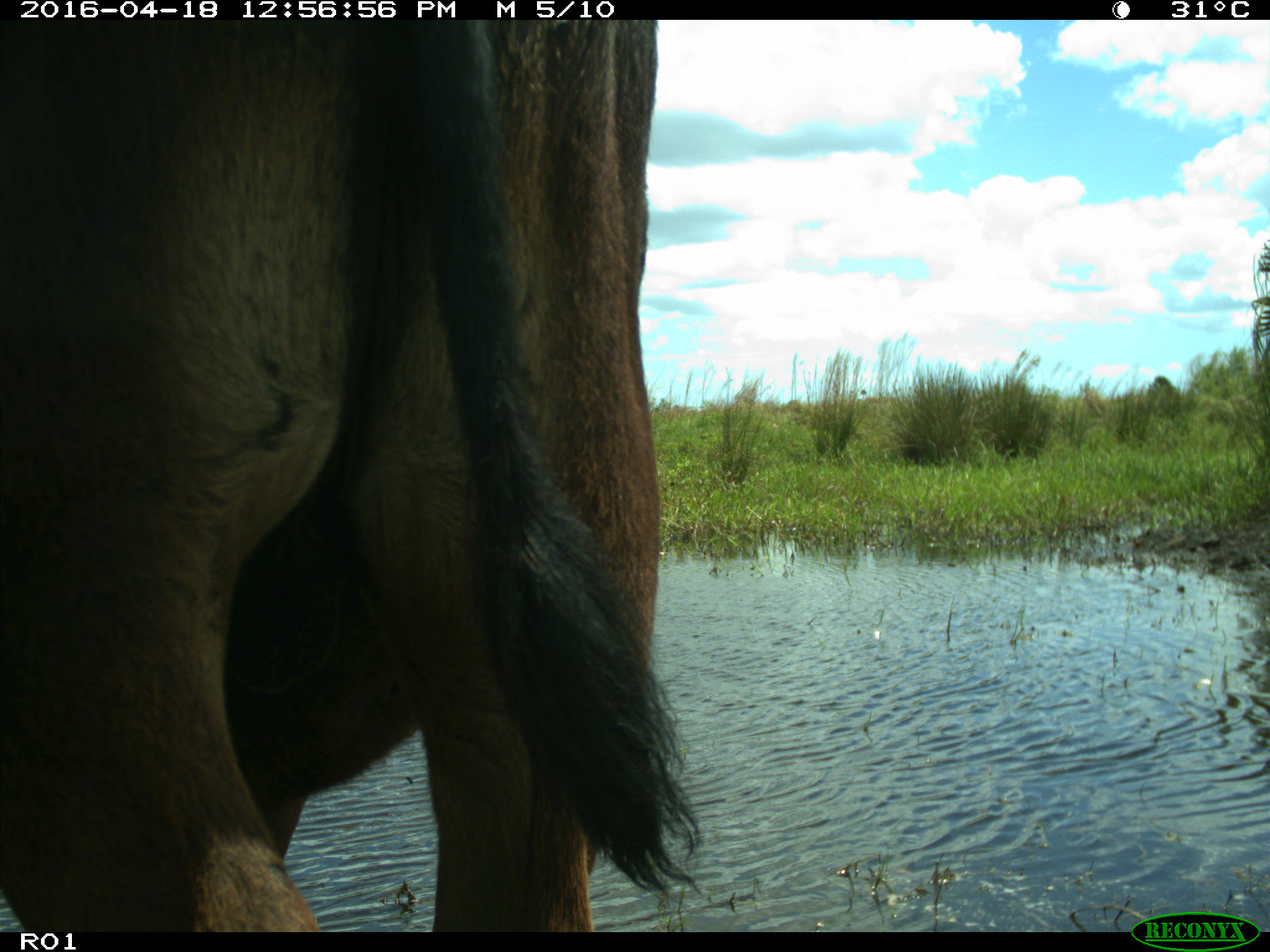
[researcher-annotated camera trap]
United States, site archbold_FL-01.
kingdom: Animalia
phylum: Chordata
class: Mammalia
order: Artiodactyla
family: Bovidae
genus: Bos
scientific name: Bos taurus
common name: domestic cow